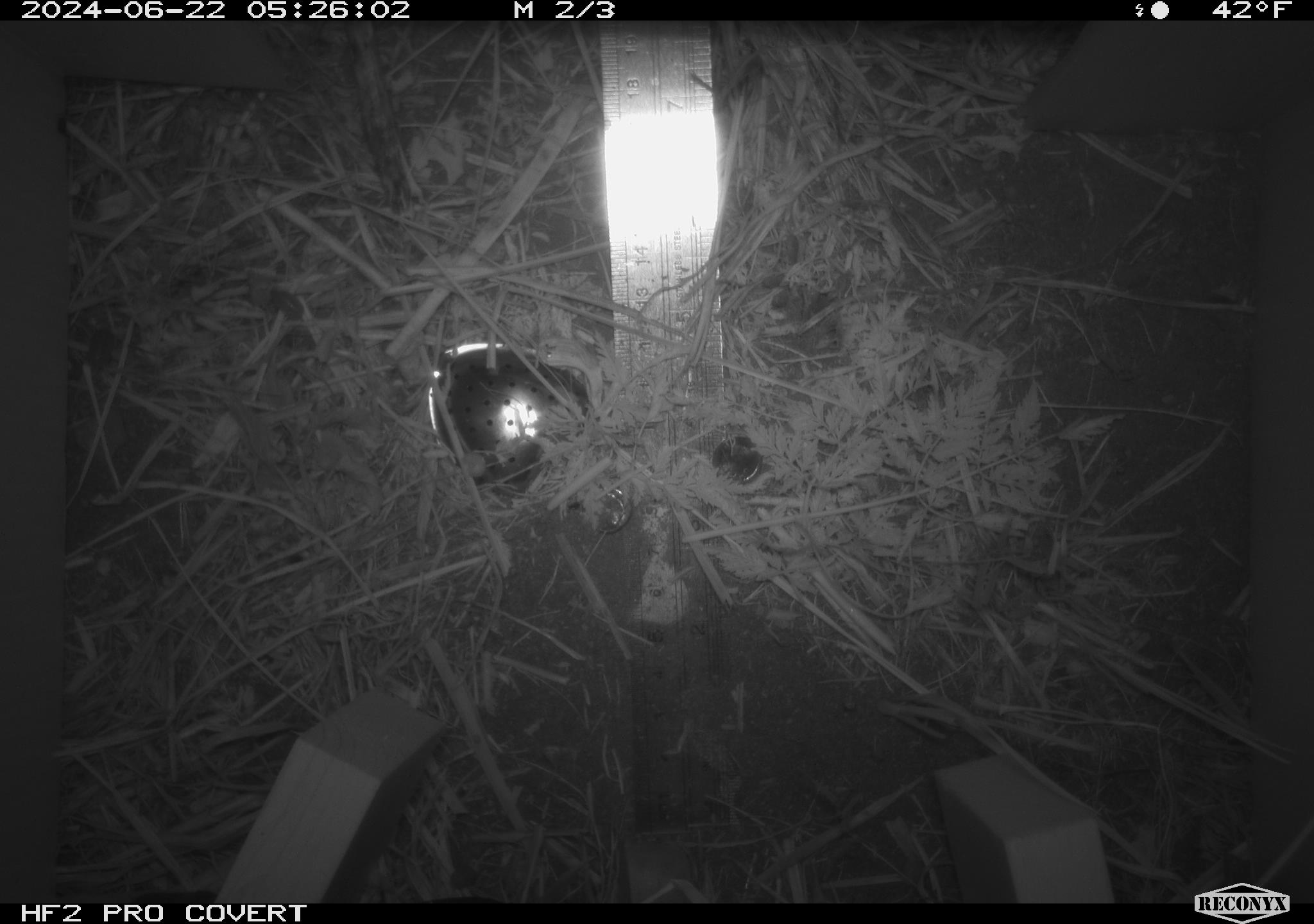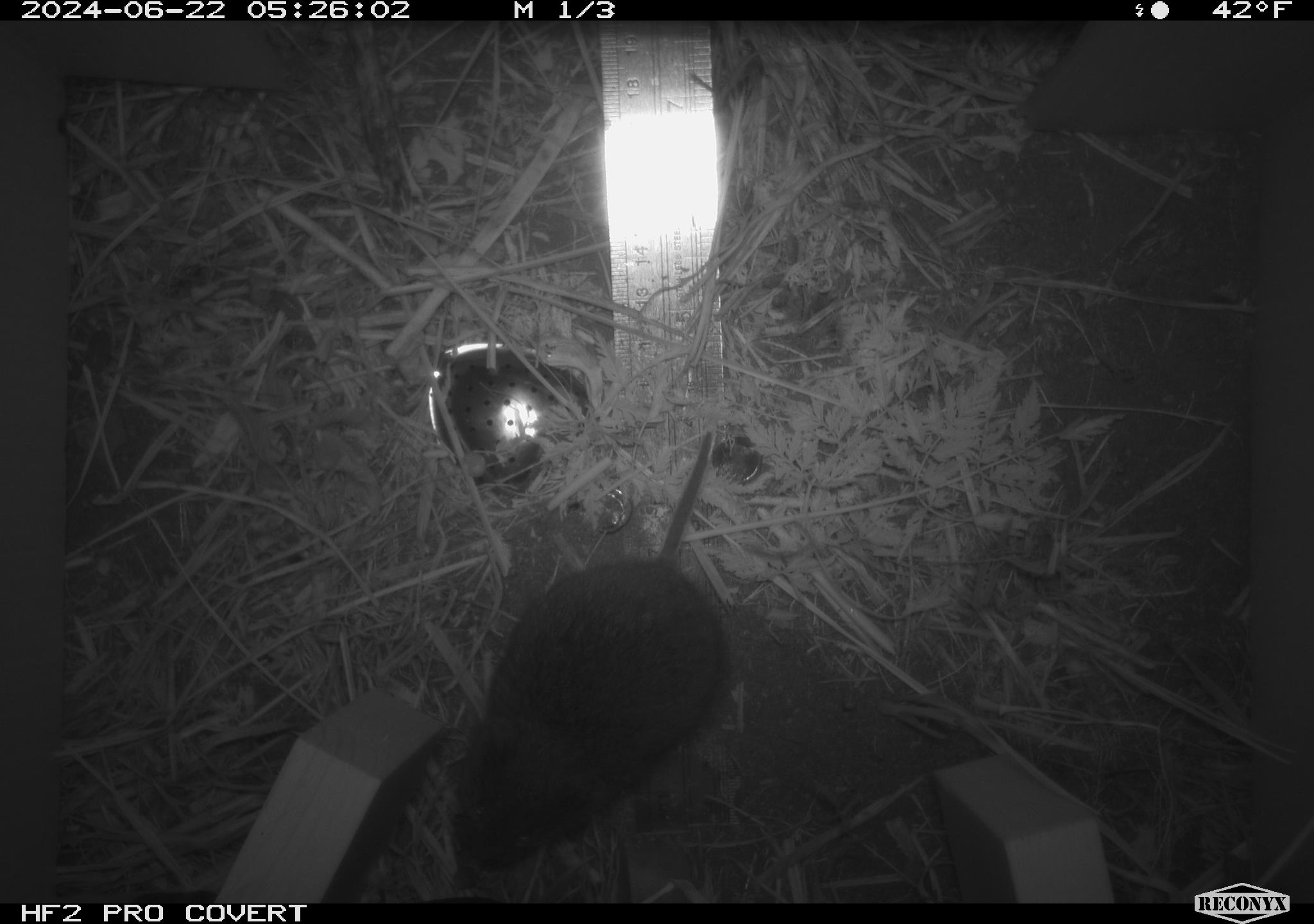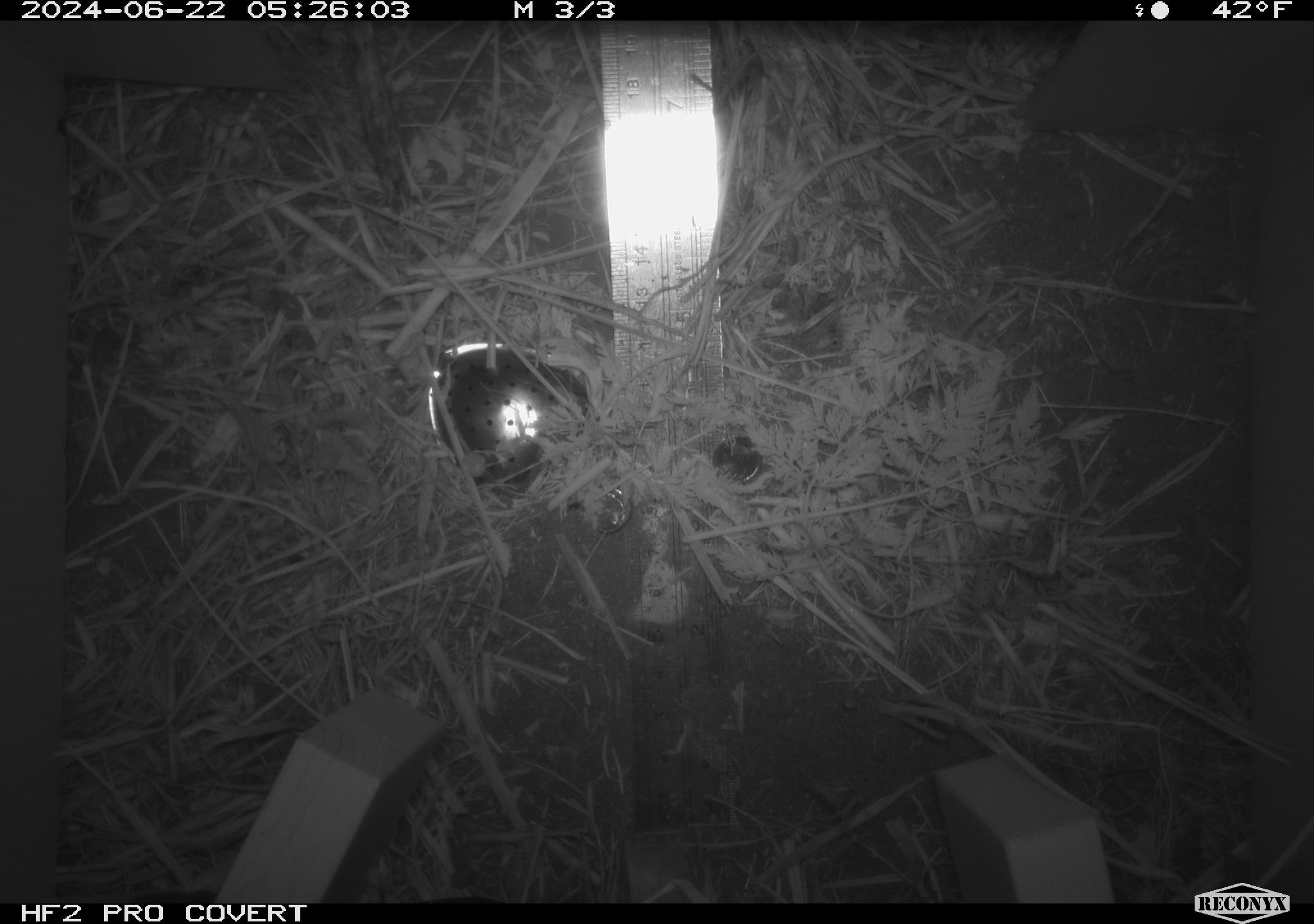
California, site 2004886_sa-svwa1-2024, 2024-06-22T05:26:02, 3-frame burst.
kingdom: Animalia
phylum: Arthropoda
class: Malacostraca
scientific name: Malacostraca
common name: amphipods, crabs, isopods, krill, lobsters and shrimps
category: malacostracan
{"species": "malacostracan (amphipods, crabs, isopods, krill, lobsters and shrimps) (Malacostraca)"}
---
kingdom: Animalia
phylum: Chordata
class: Mammalia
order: Rodentia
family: Cricetidae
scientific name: Arvicolinae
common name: voles, lemmings, and muskrats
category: arvicolinae subfamily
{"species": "arvicolinae subfamily (voles, lemmings, and muskrats) (Arvicolinae)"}